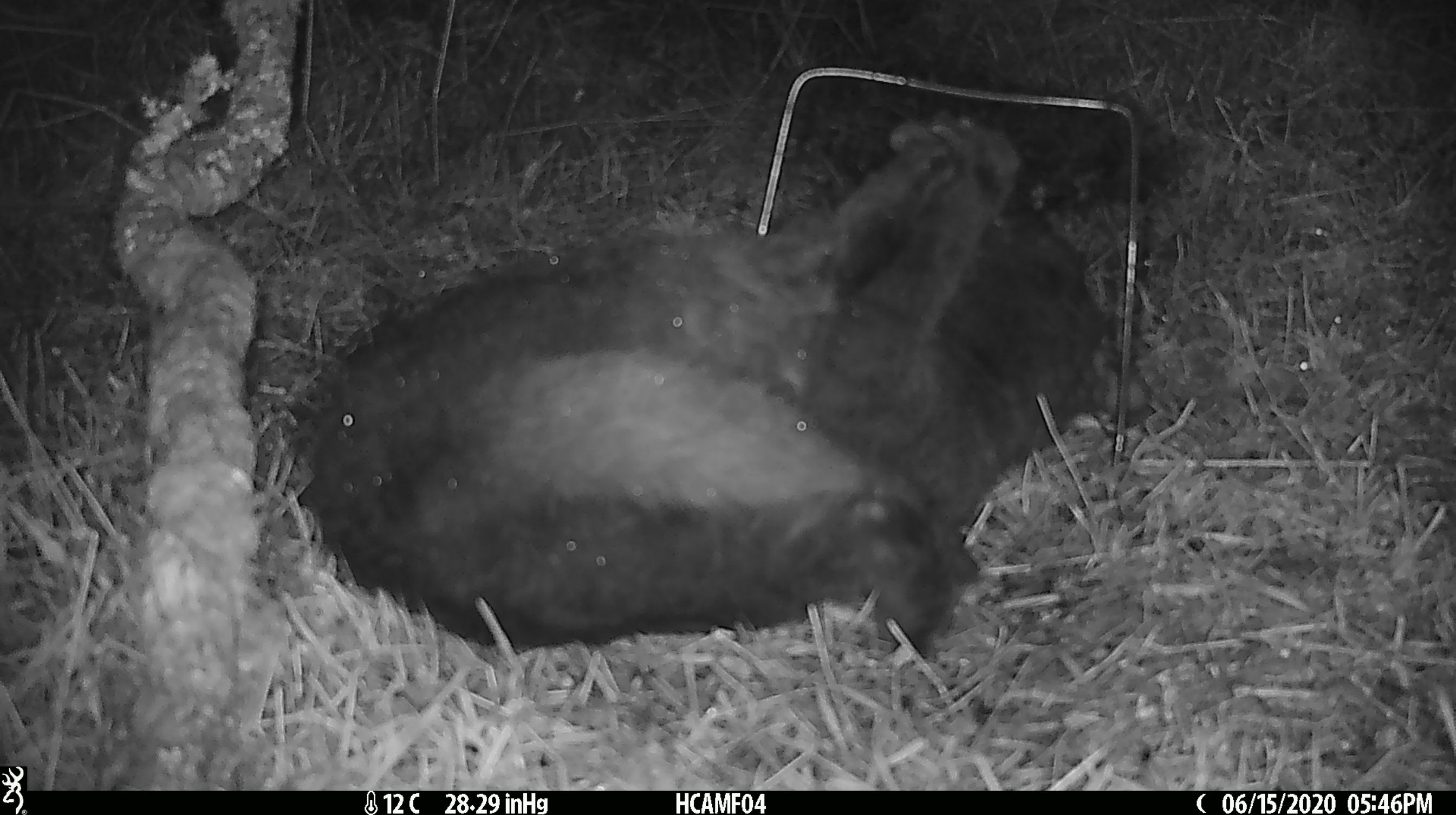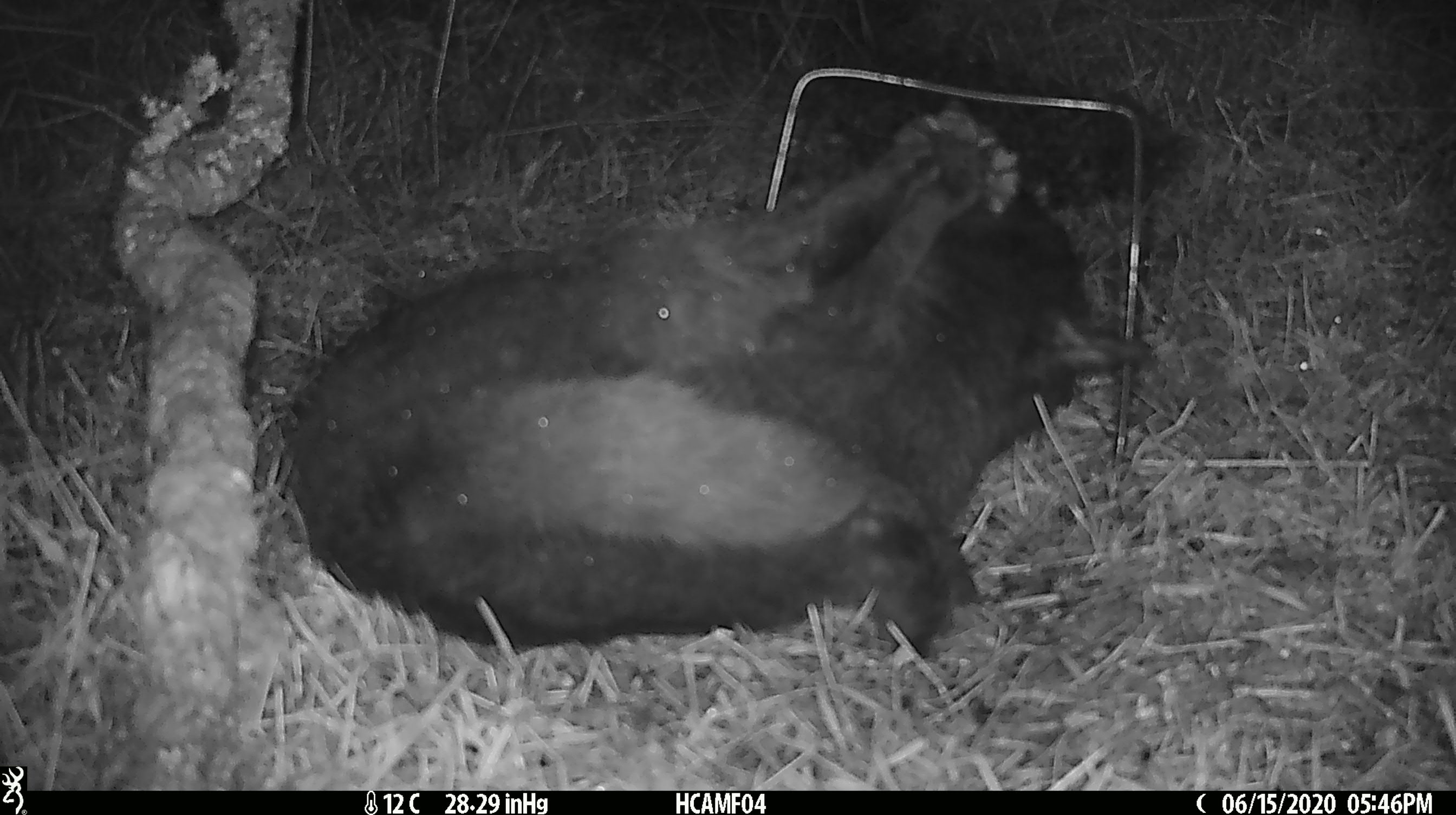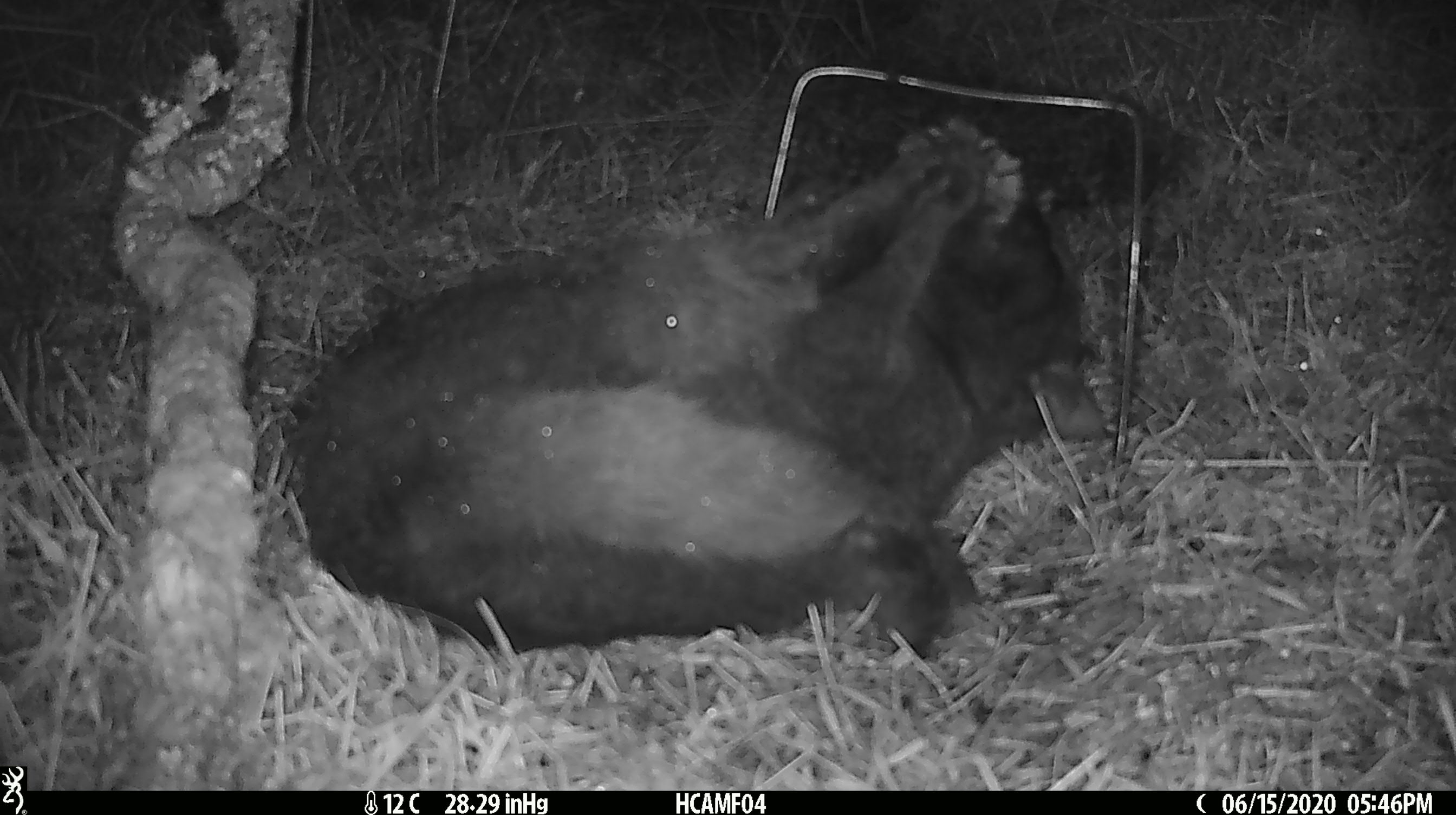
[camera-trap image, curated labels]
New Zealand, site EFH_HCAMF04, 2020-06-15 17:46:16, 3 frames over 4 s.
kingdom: Animalia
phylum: Chordata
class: Mammalia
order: Carnivora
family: Felidae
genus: Felis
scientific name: Felis catus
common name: domestic cat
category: cat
Cat (domestic cat) (Felis catus).